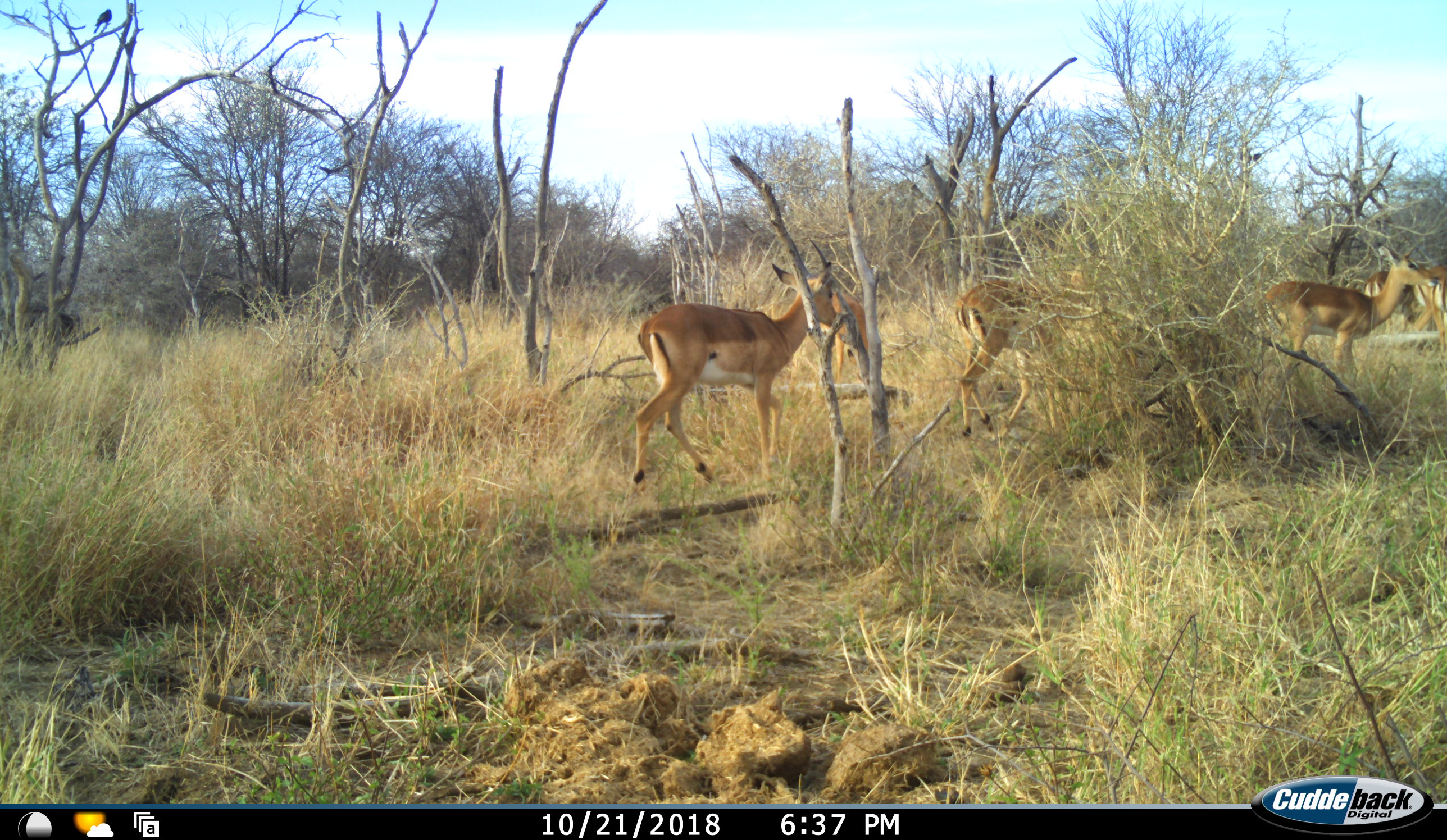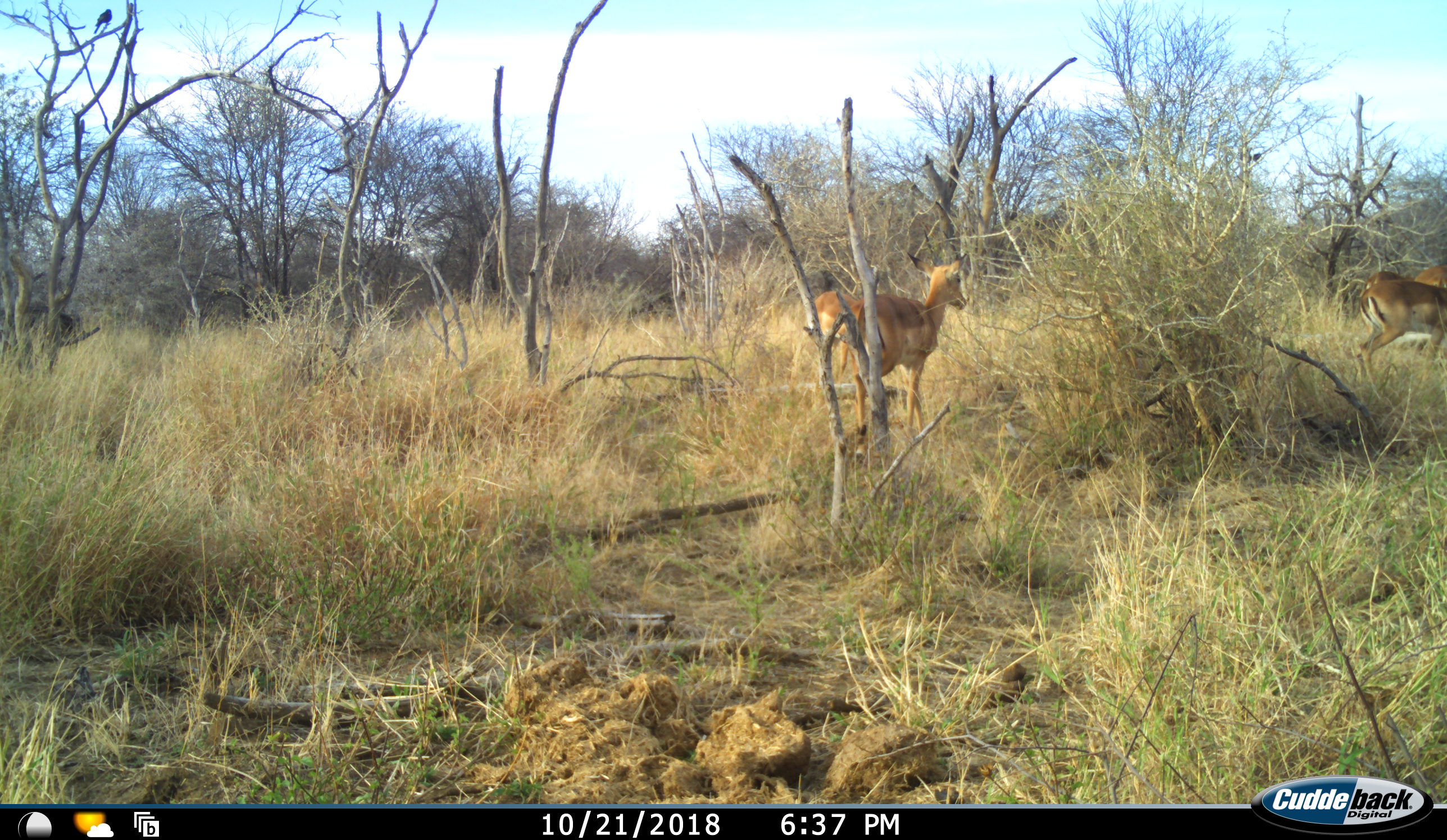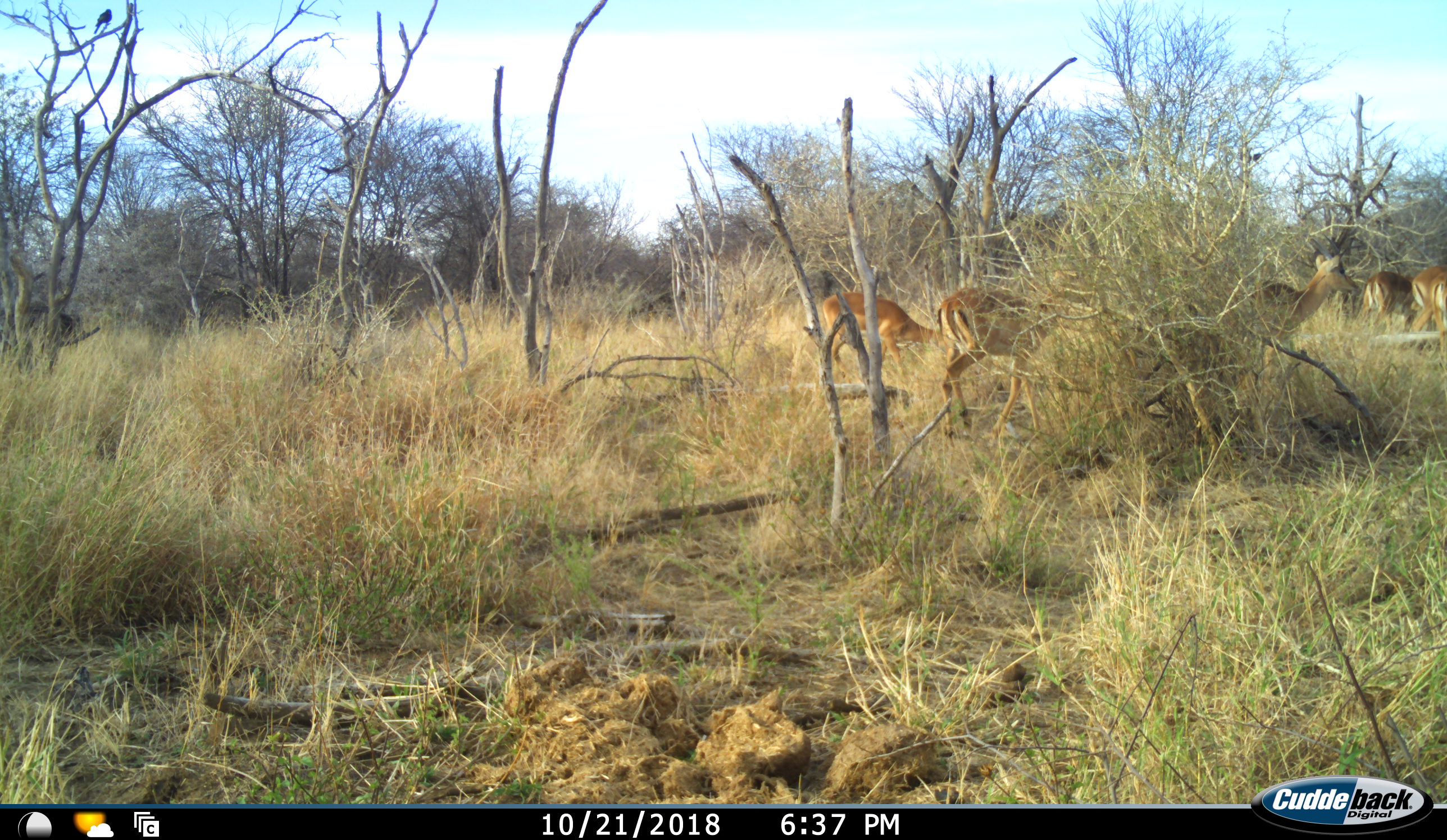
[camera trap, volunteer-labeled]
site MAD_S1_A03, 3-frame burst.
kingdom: Animalia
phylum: Chordata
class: Mammalia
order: Artiodactyla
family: Bovidae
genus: Aepyceros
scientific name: Aepyceros melampus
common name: impala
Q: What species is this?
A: Impala (Aepyceros melampus).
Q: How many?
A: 6.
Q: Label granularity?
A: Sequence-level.